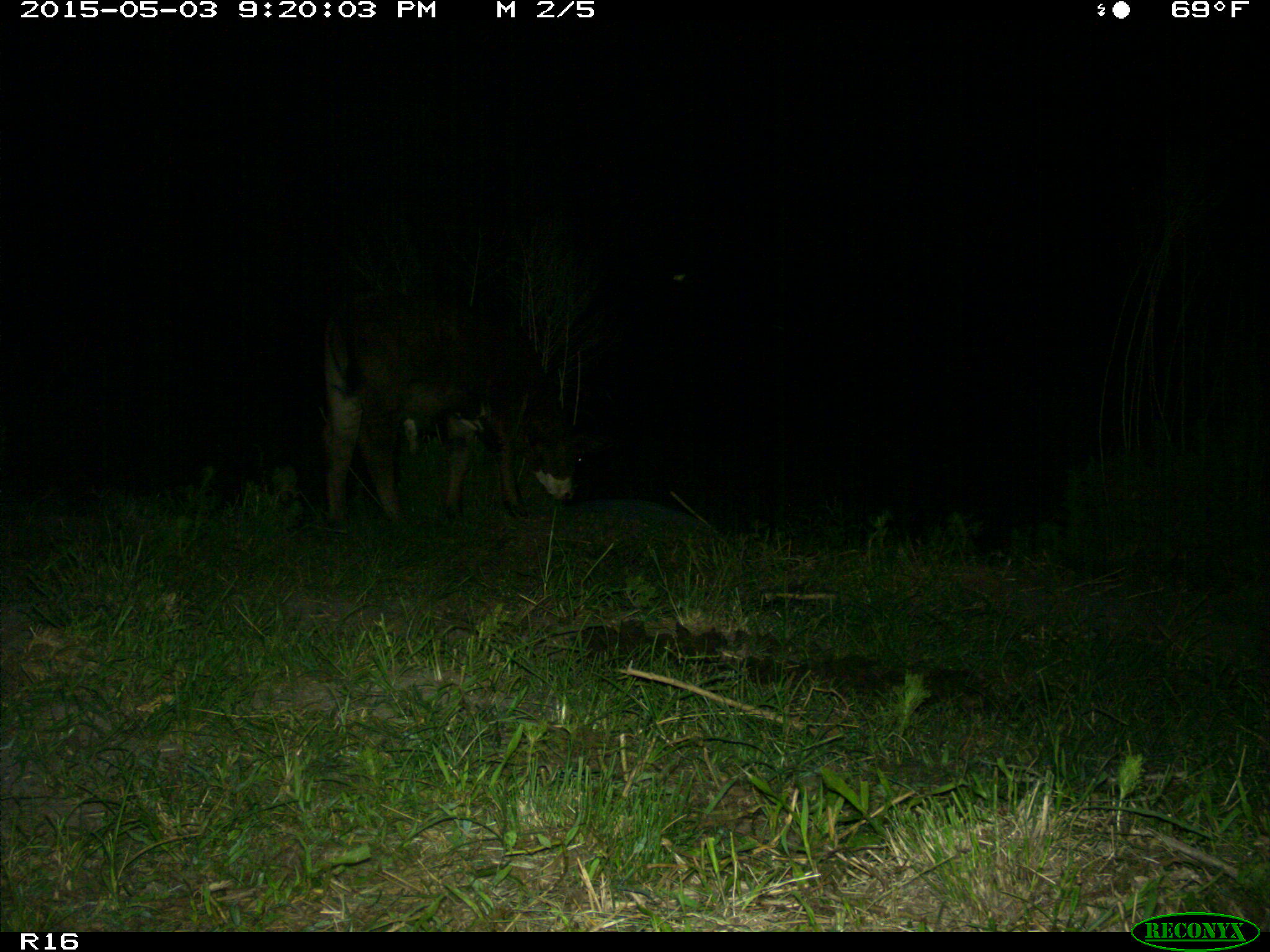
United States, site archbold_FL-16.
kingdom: Animalia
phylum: Chordata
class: Mammalia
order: Artiodactyla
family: Bovidae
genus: Bos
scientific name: Bos taurus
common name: domestic cow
Bos taurus (domestic cow).